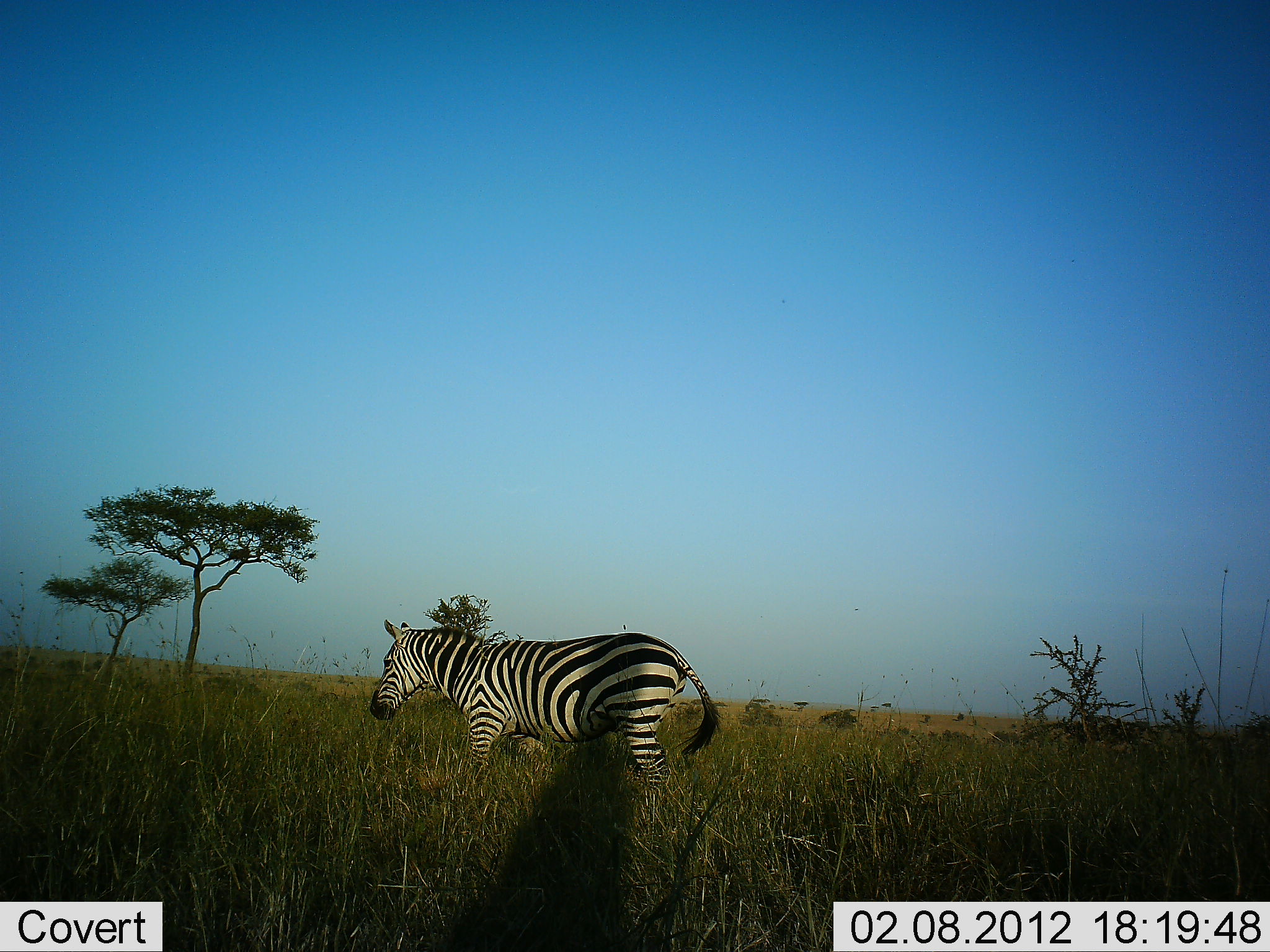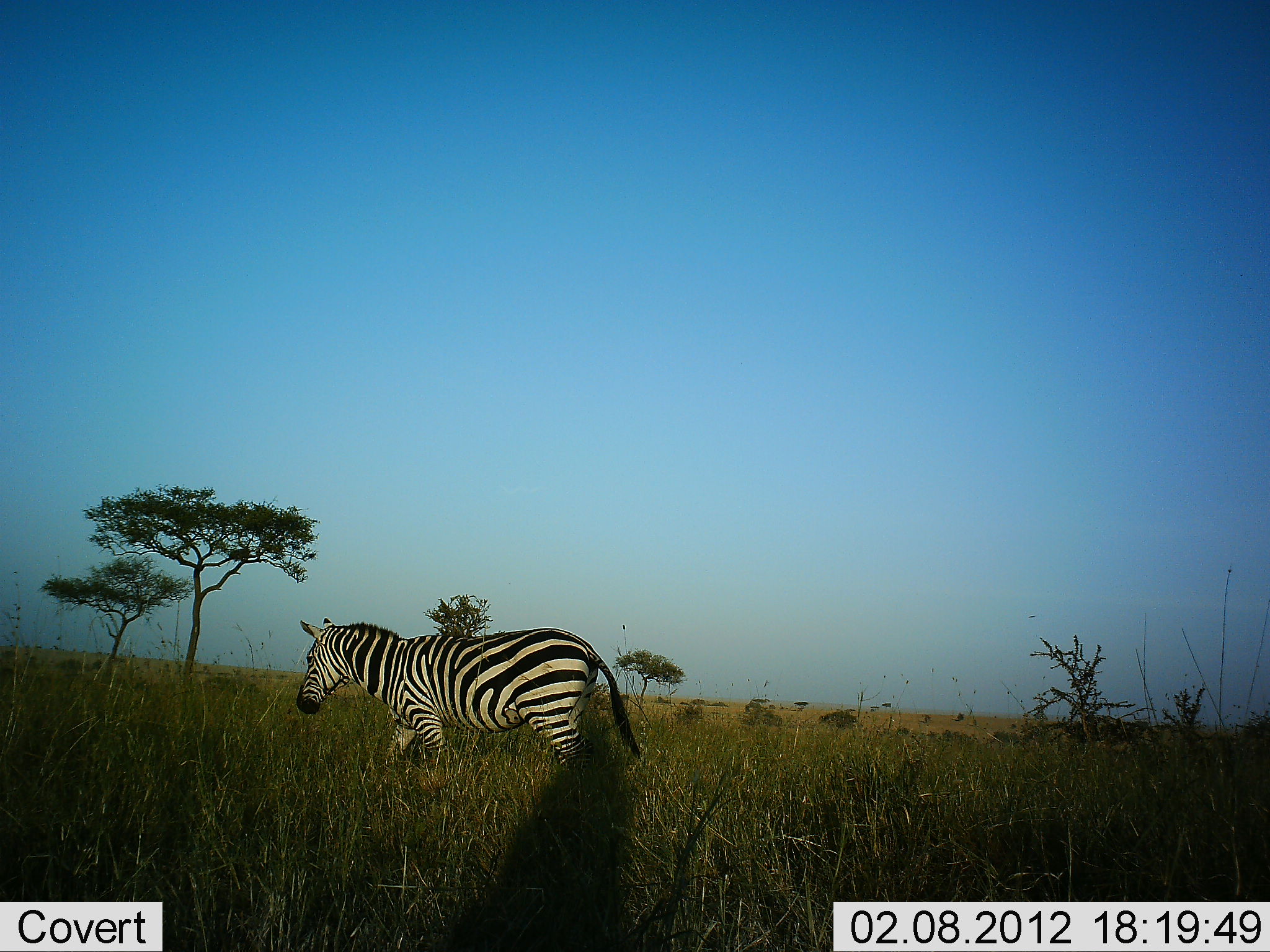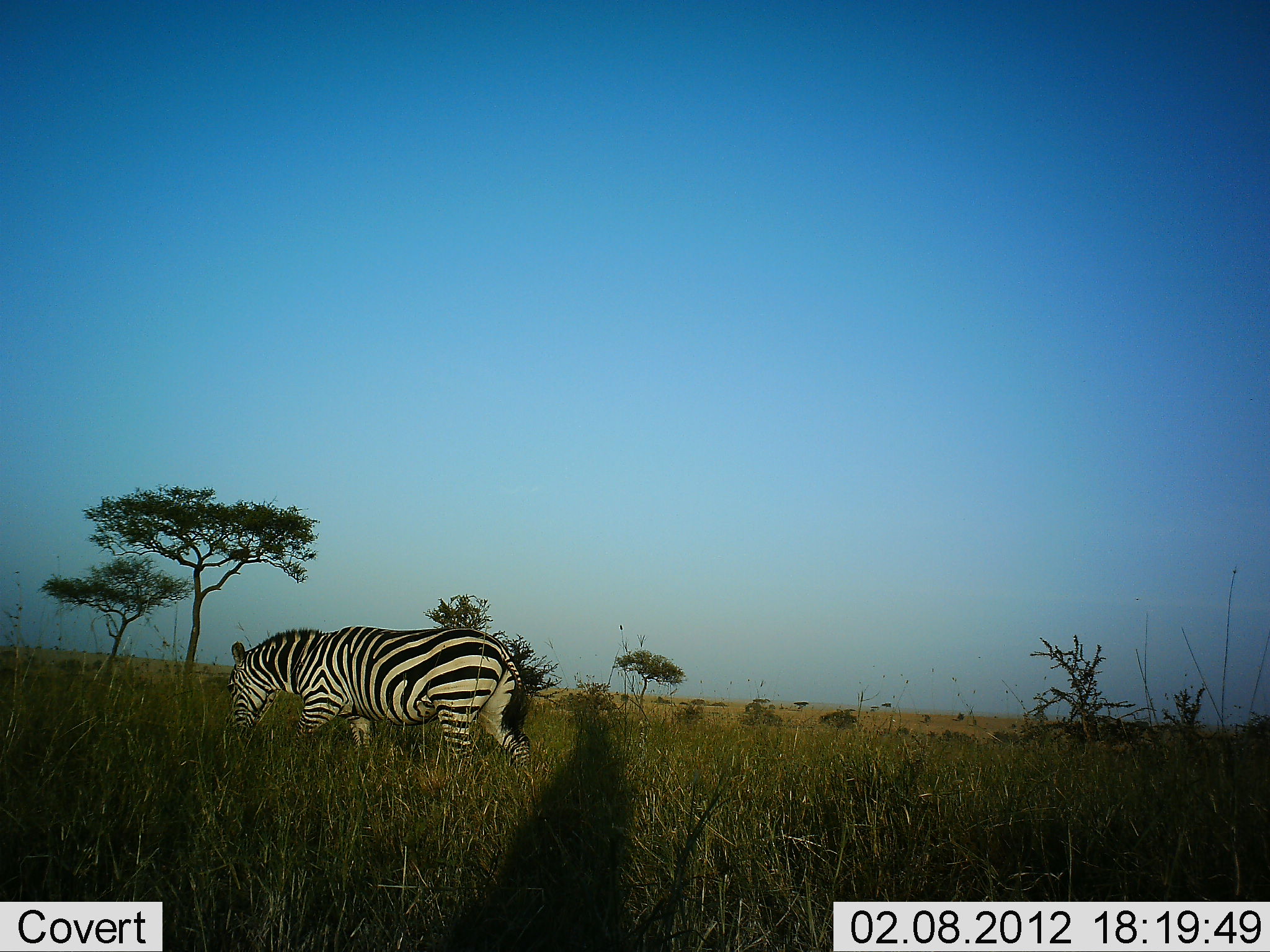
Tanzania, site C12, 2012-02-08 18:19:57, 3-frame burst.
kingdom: Animalia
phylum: Chordata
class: Mammalia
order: Perissodactyla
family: Equidae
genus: Equus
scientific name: Equus quagga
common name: plains zebra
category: zebra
Zebra (plains zebra) (Equus quagga), count 1. Behavior (volunteer vote fractions): standing 15%, resting 0%, moving 85%, interacting 0%. Young present (vote fraction): 0%. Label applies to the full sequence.